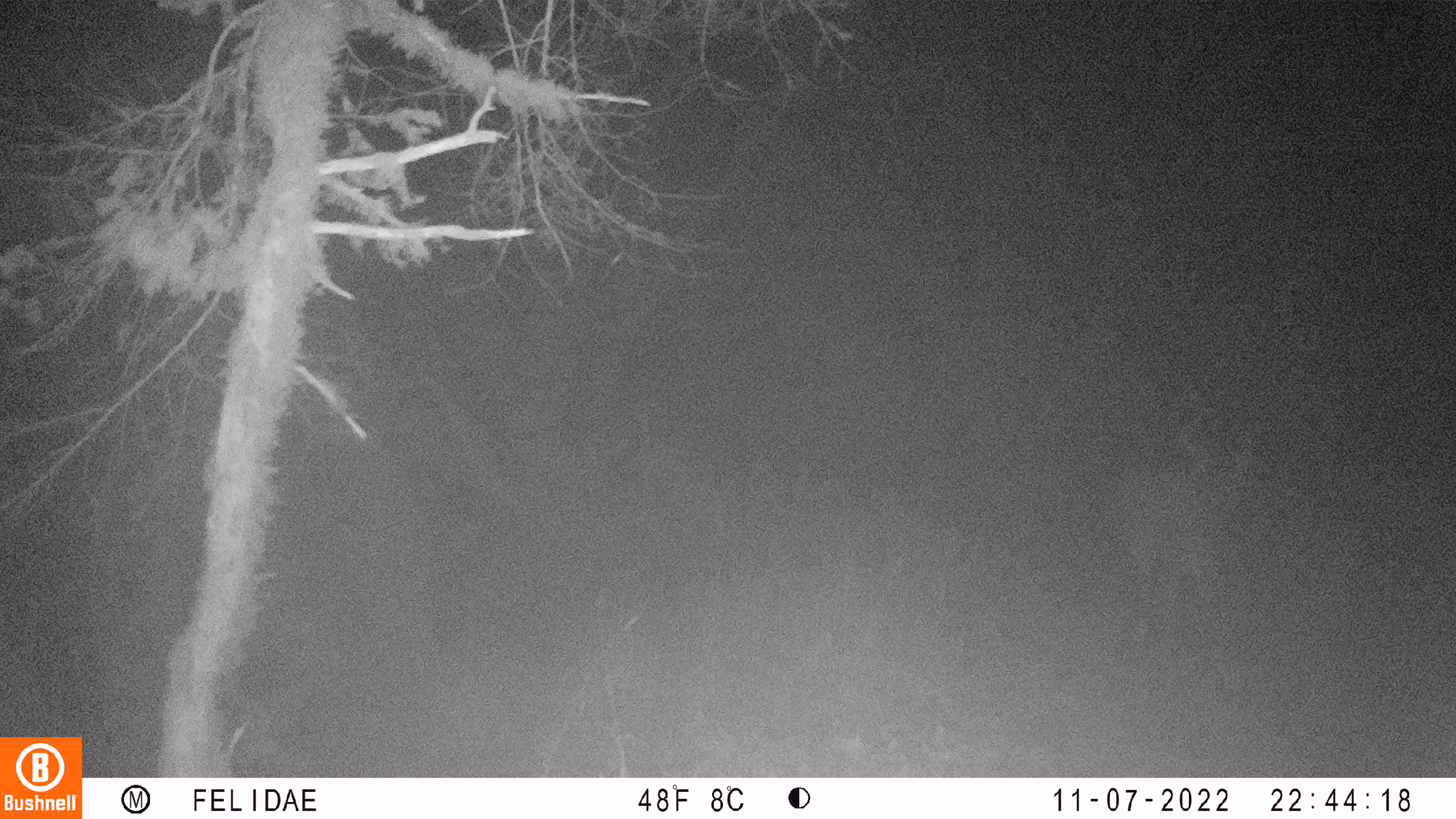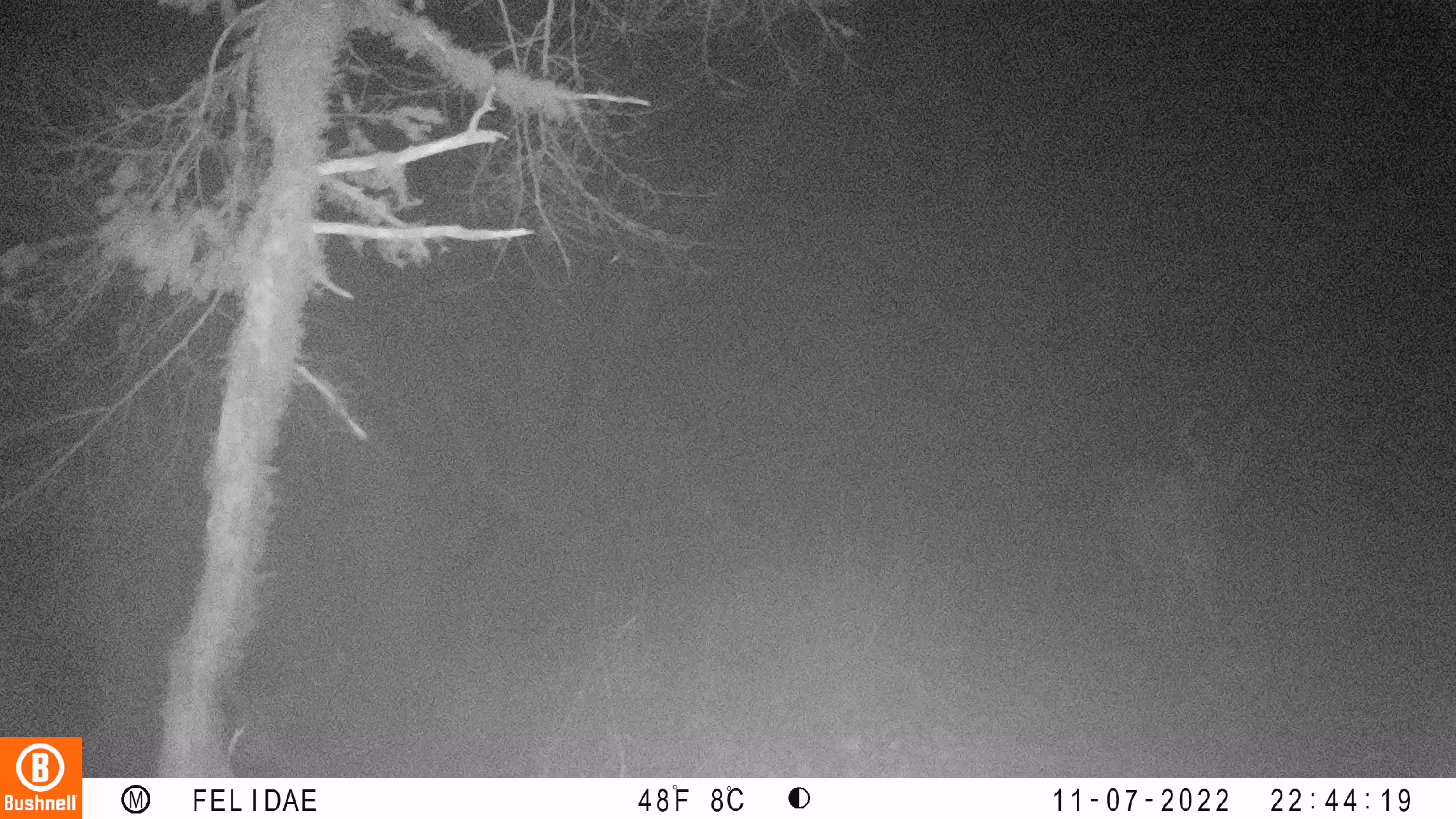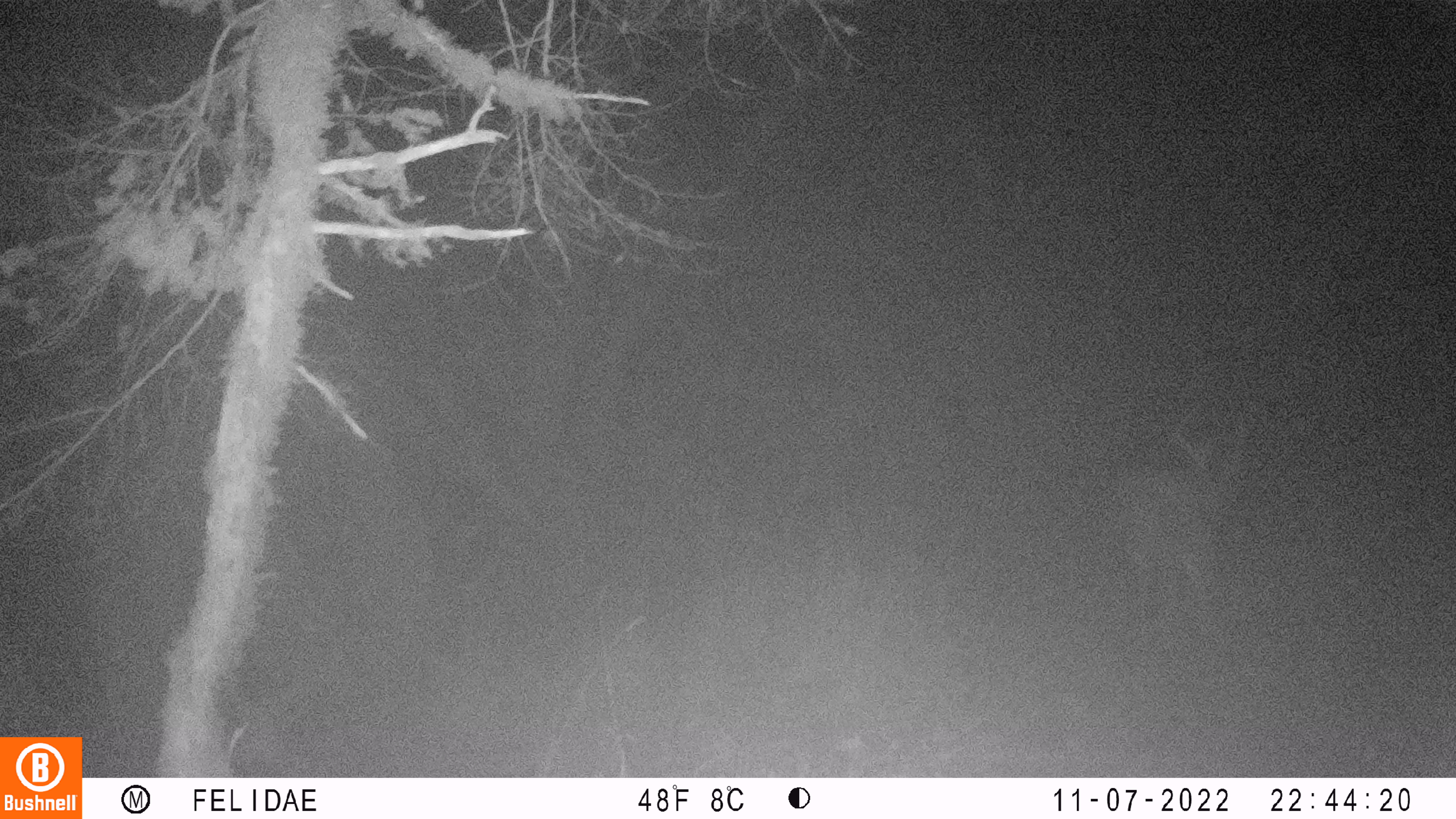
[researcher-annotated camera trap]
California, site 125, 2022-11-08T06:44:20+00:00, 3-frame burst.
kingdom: Animalia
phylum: Chordata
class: Mammalia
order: Artiodactyla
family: Cervidae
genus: Odocoileus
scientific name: Odocoileus hemionus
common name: mule deer